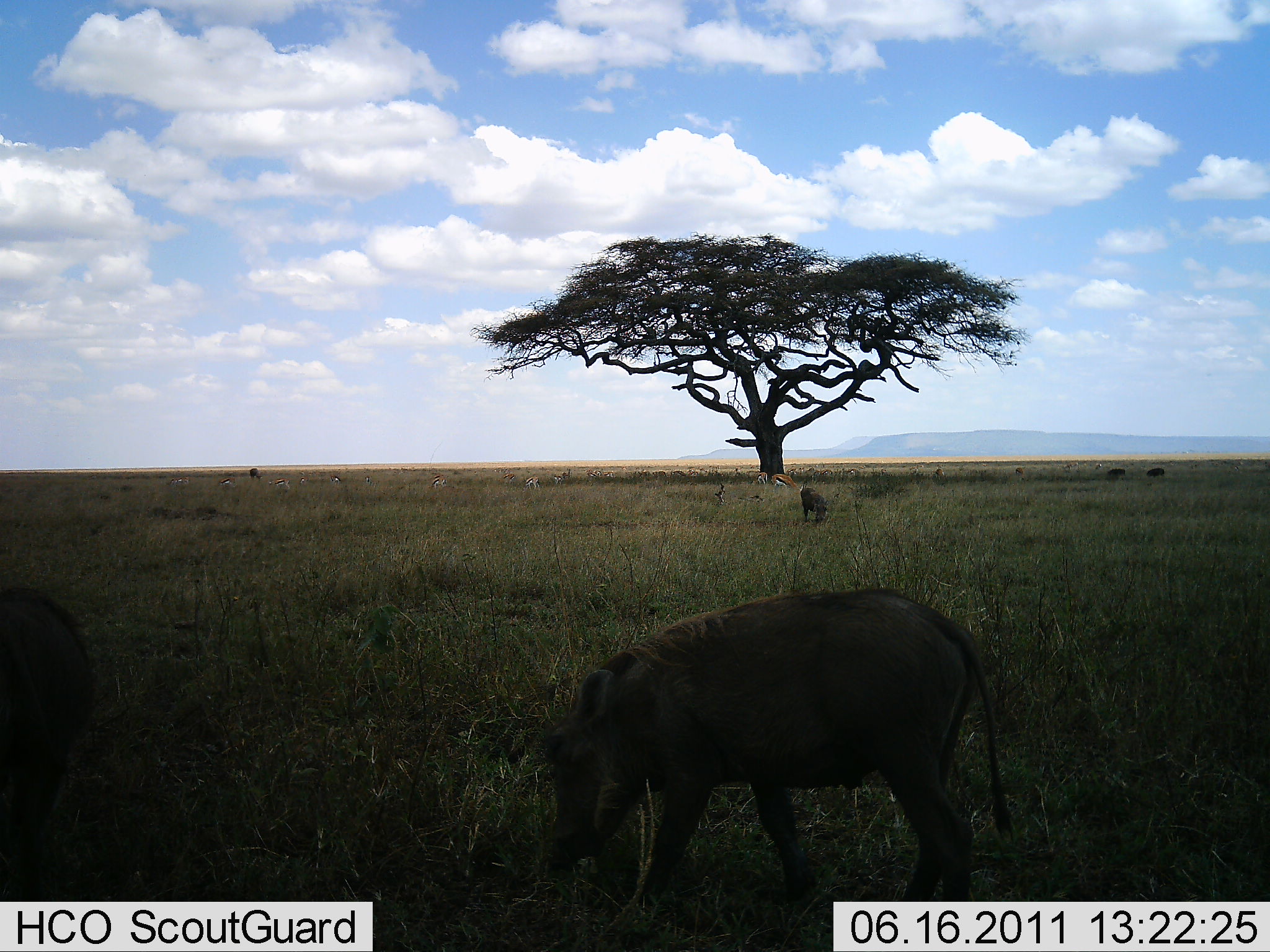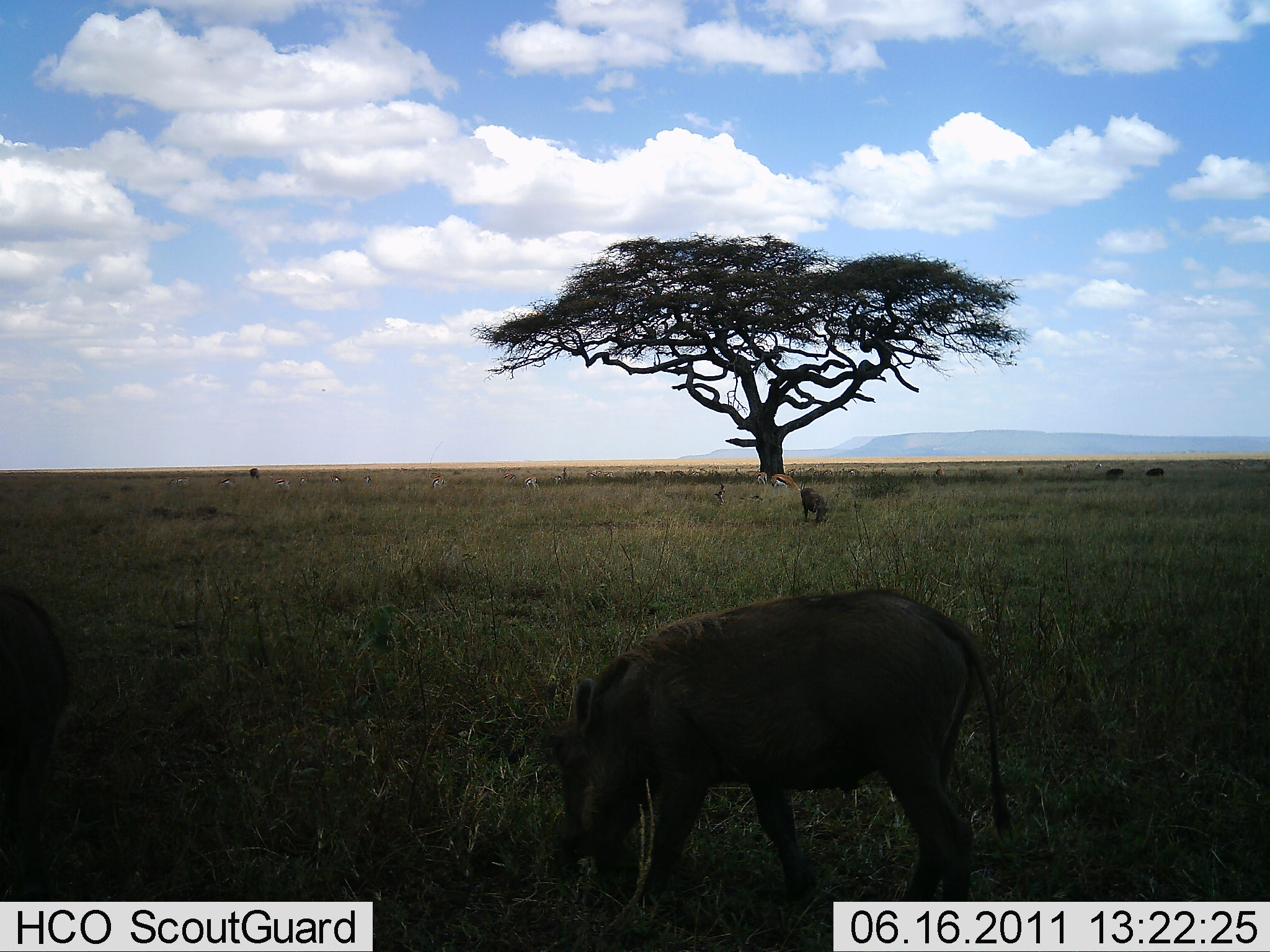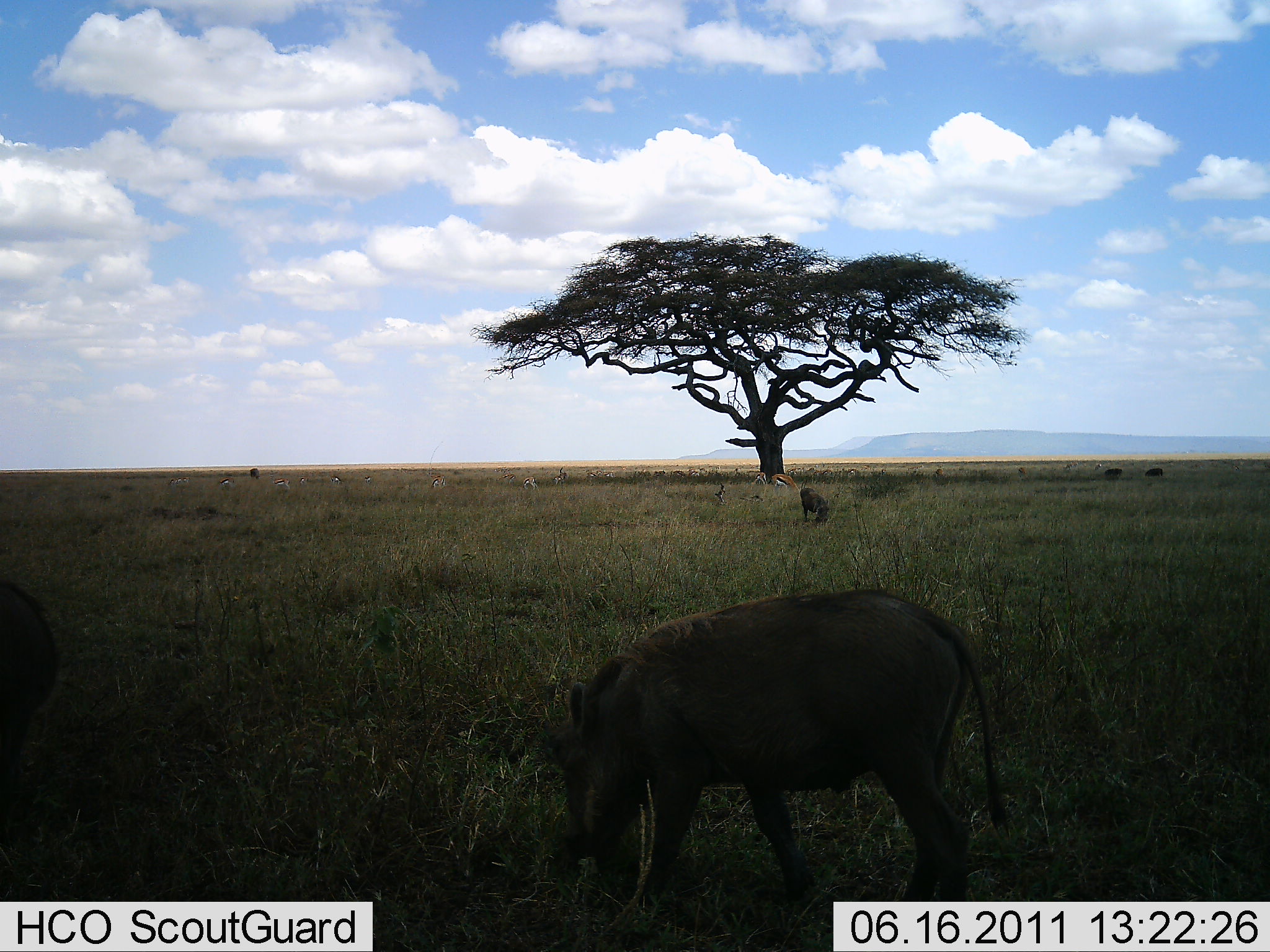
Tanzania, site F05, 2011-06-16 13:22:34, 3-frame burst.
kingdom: Animalia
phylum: Chordata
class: Mammalia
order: Artiodactyla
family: Suidae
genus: Phacochoerus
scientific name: Phacochoerus africanus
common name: warthog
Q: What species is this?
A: Warthog (Phacochoerus africanus).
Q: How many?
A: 2.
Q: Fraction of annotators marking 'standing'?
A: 12%.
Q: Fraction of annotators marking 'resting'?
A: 0%.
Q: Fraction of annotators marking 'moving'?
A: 12%.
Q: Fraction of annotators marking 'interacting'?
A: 0%.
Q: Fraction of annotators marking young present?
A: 0%.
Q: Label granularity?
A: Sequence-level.